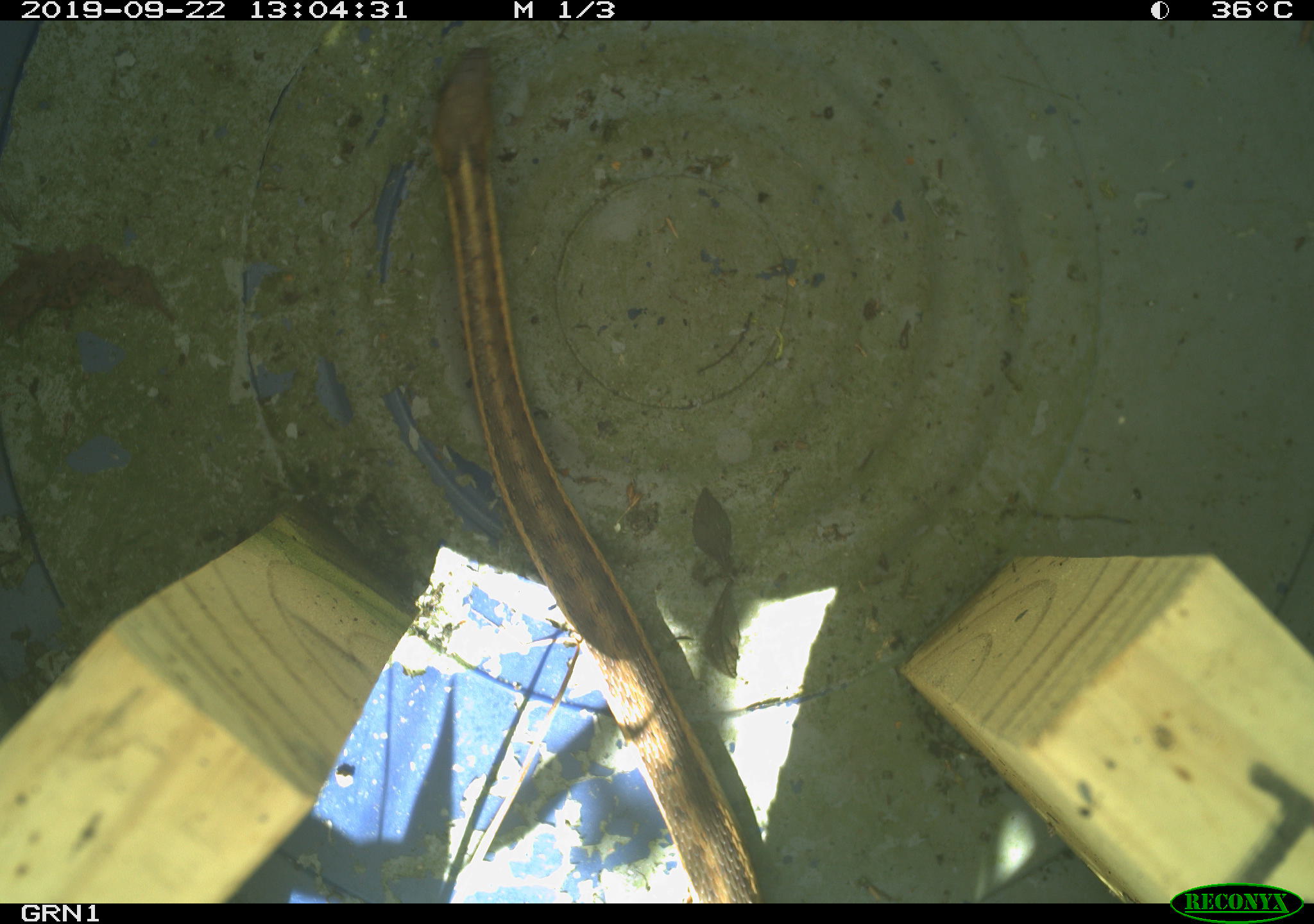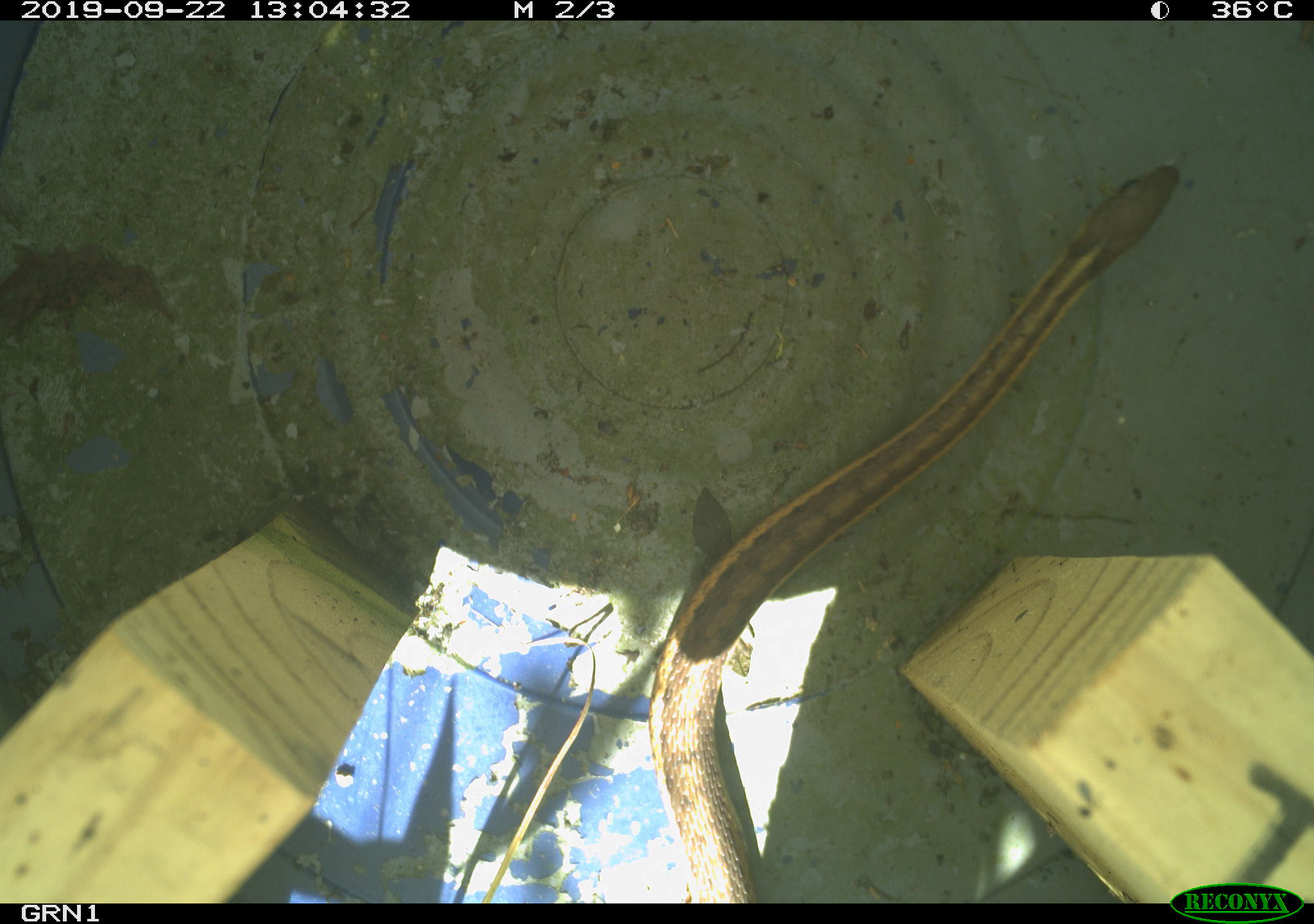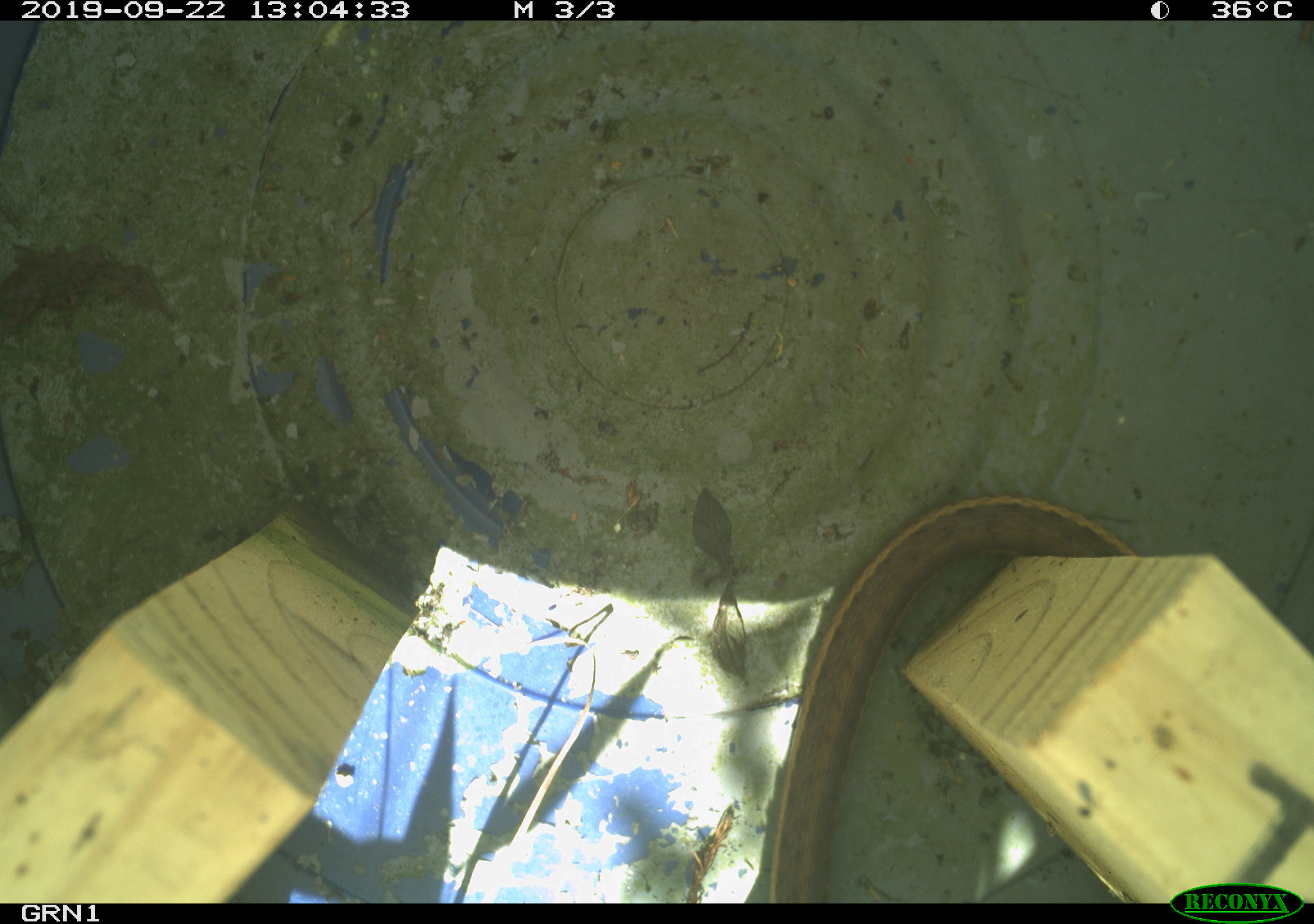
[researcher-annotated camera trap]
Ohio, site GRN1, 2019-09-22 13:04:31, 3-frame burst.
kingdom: Animalia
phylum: Chordata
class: Reptilia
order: Squamata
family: Colubridae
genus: Thamnophis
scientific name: Thamnophis sirtalis sirtalis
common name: eastern gartersnake